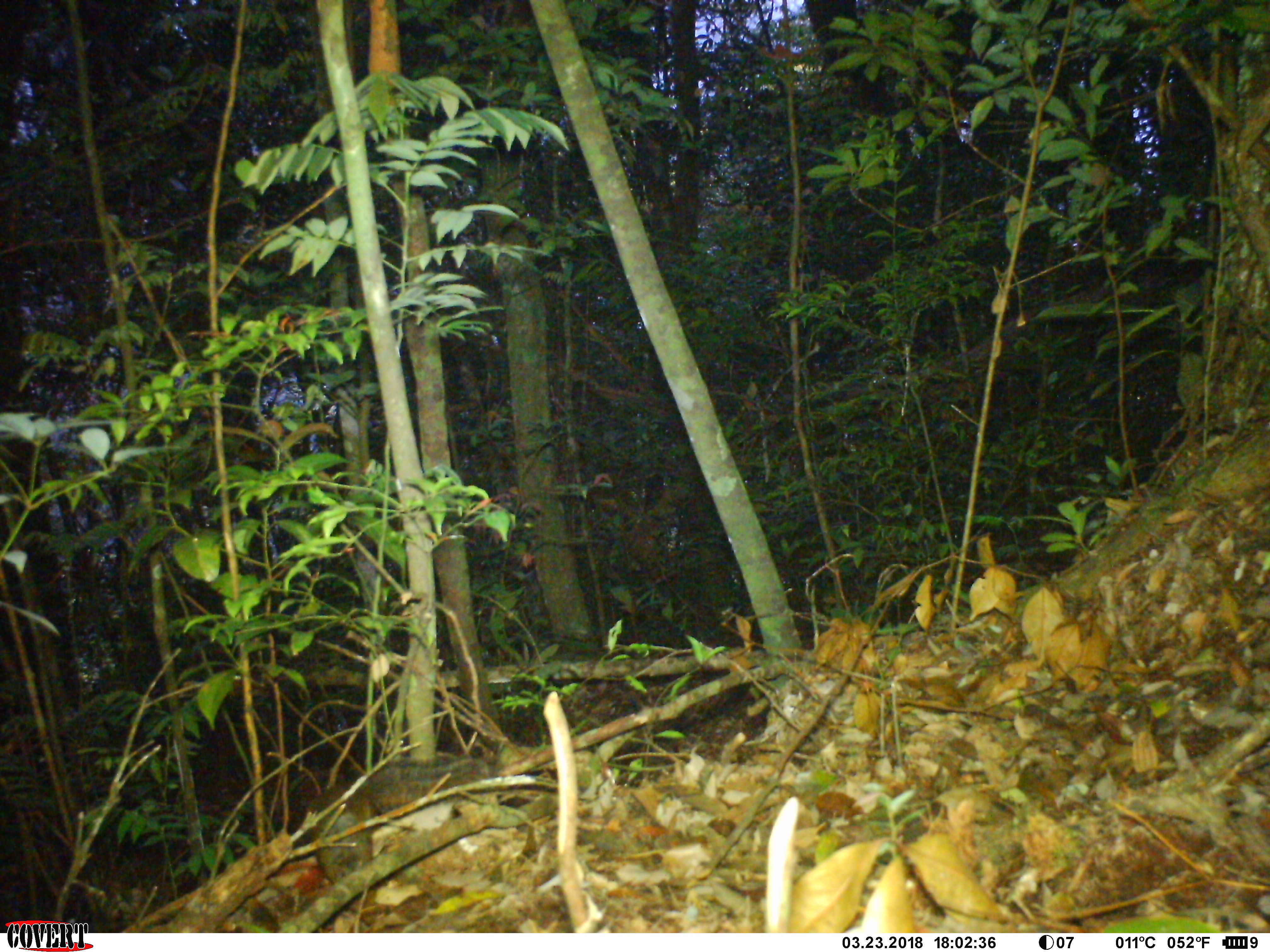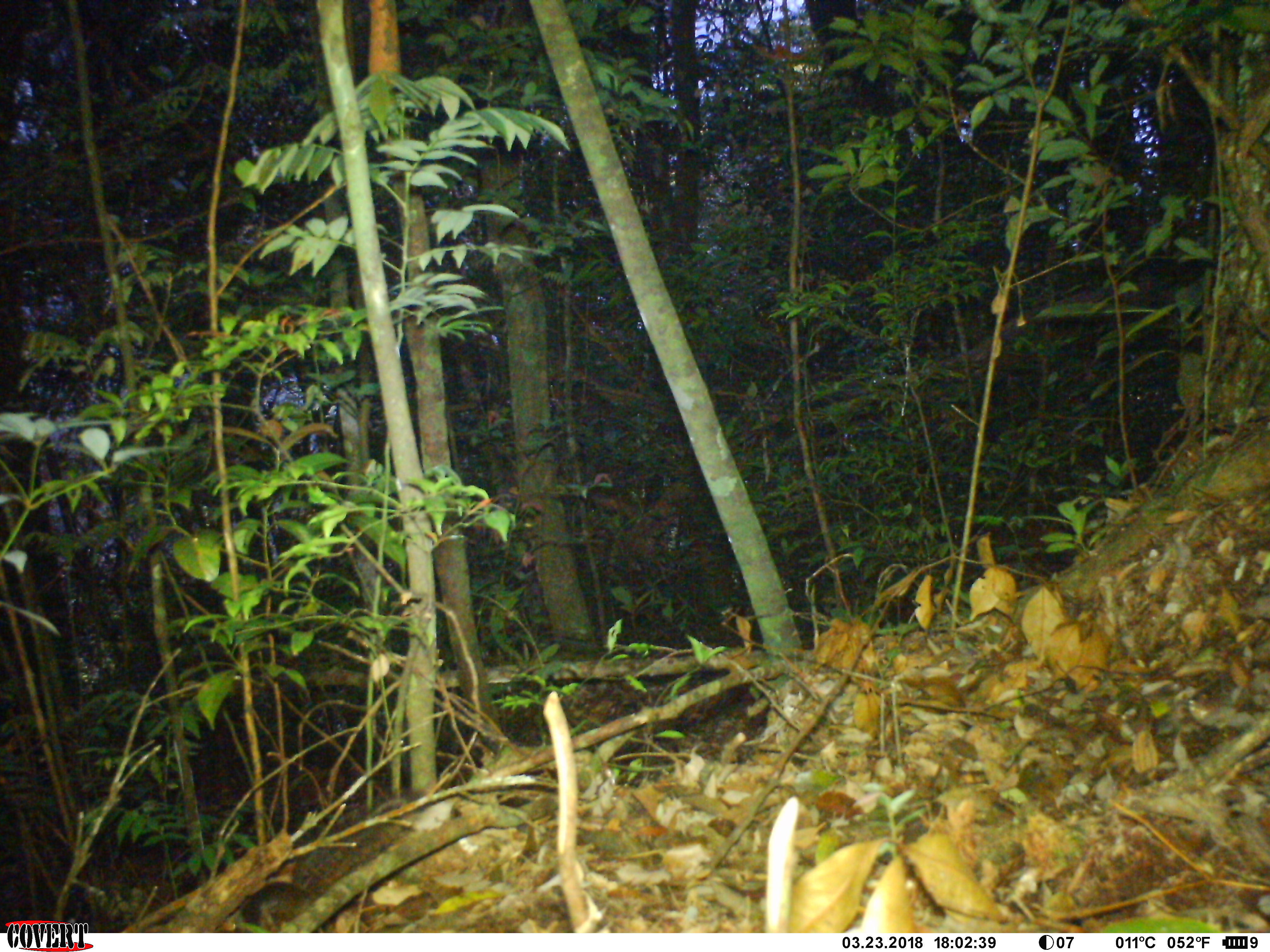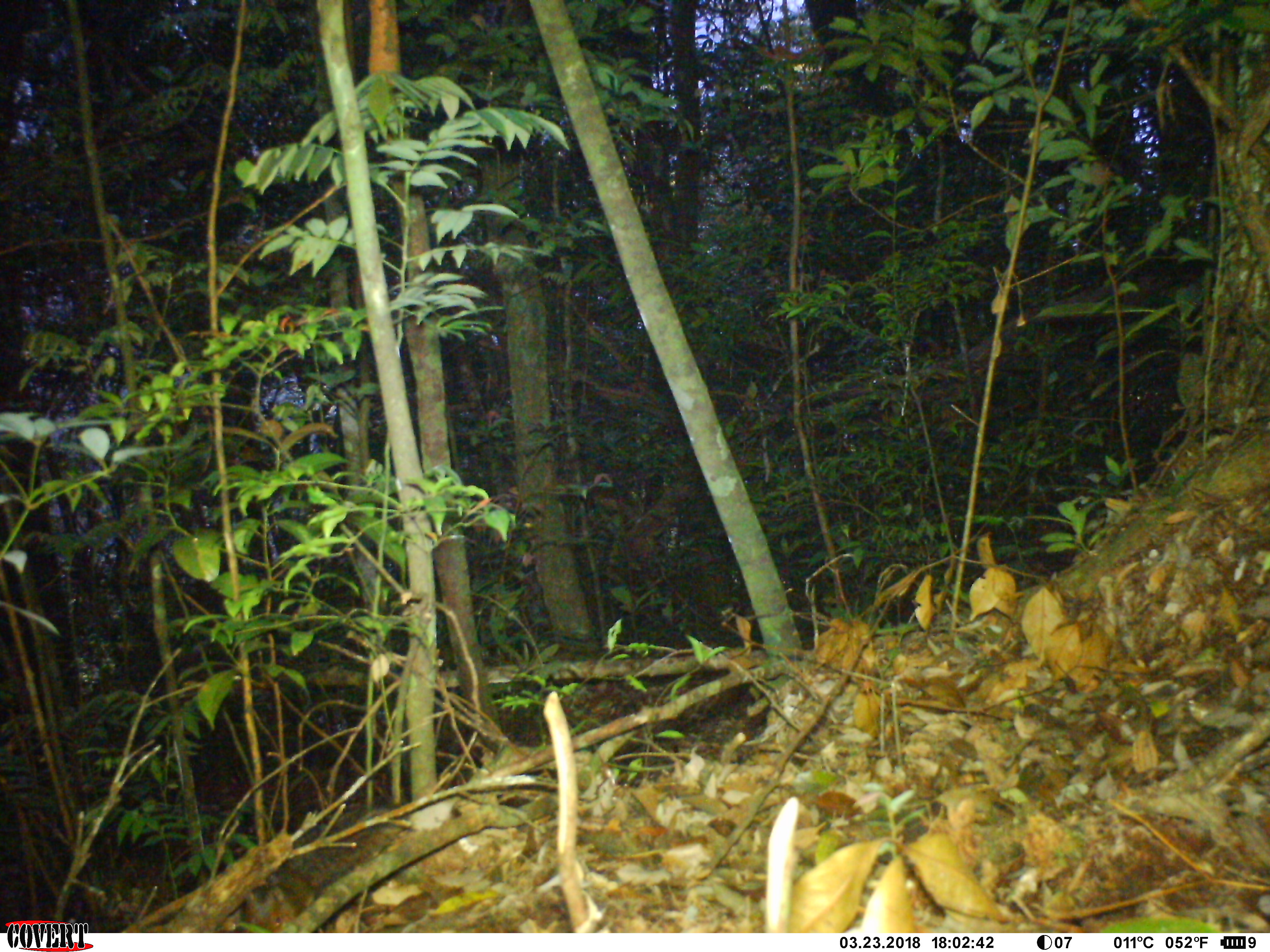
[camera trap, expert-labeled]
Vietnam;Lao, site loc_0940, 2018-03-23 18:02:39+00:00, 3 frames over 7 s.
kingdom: Animalia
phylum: Chordata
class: Mammalia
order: Rodentia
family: Sciuridae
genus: Dremomys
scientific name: Dremomys rufigenis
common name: red-cheeked squirrel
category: red cheeked squirrel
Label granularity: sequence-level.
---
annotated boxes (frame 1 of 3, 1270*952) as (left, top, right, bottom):
red cheeked squirrel: (310, 755, 494, 884)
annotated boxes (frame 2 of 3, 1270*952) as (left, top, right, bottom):
red cheeked squirrel: (240, 796, 407, 932)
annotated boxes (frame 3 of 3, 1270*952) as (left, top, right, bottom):
red cheeked squirrel: (244, 806, 403, 932)